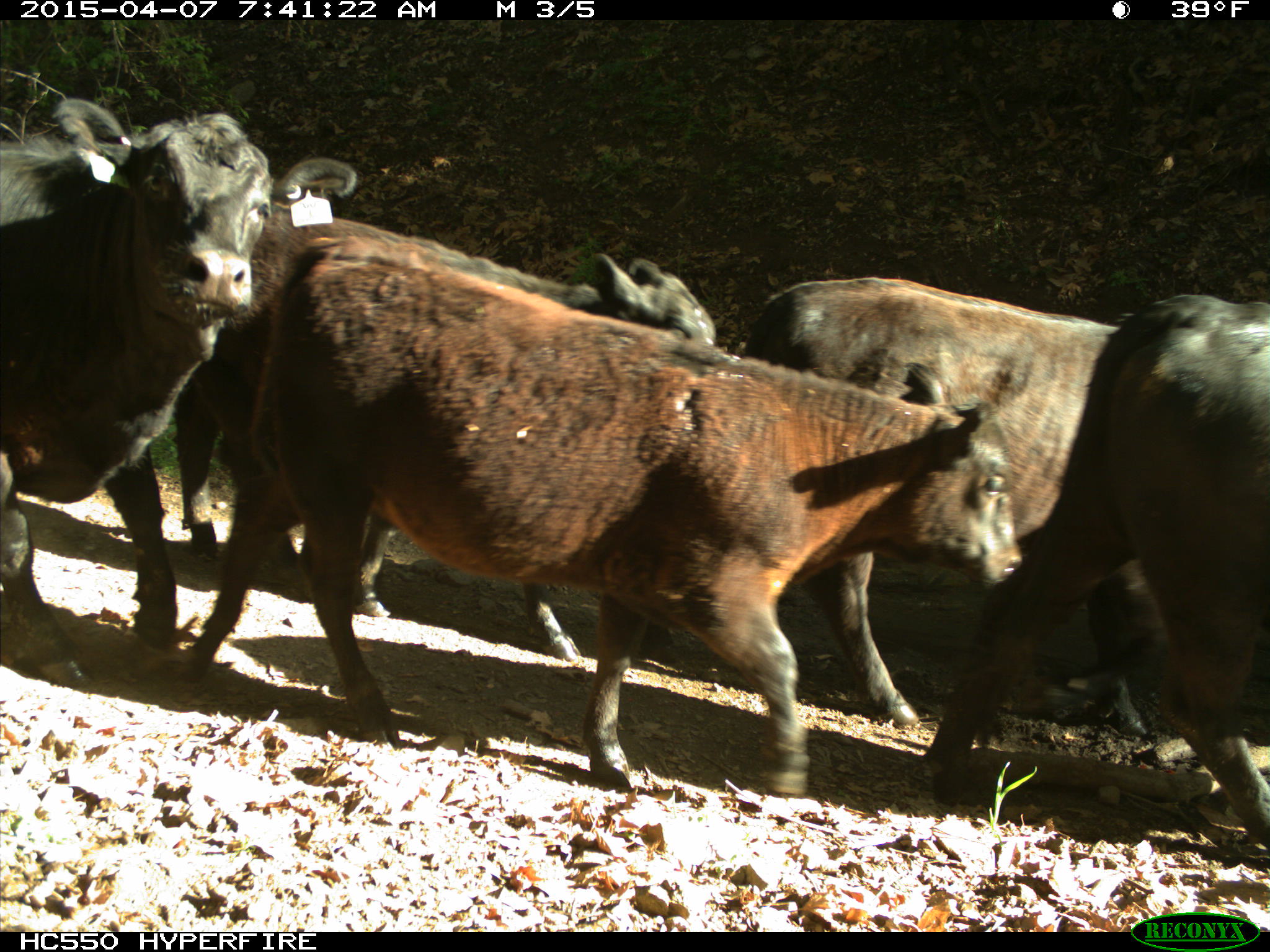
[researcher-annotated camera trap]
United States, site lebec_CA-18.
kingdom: Animalia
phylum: Chordata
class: Mammalia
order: Artiodactyla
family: Bovidae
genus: Bos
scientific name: Bos taurus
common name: domestic cow